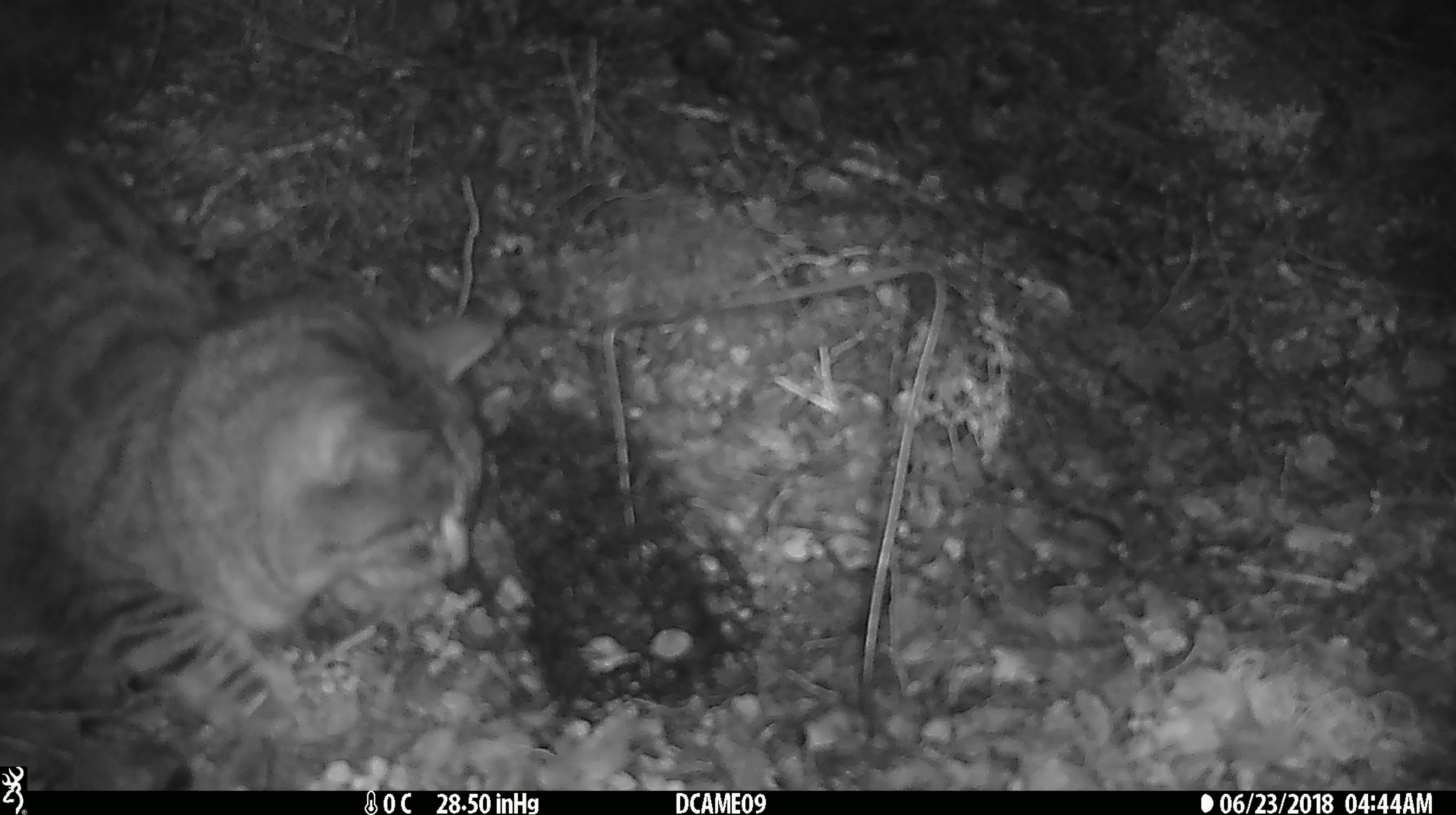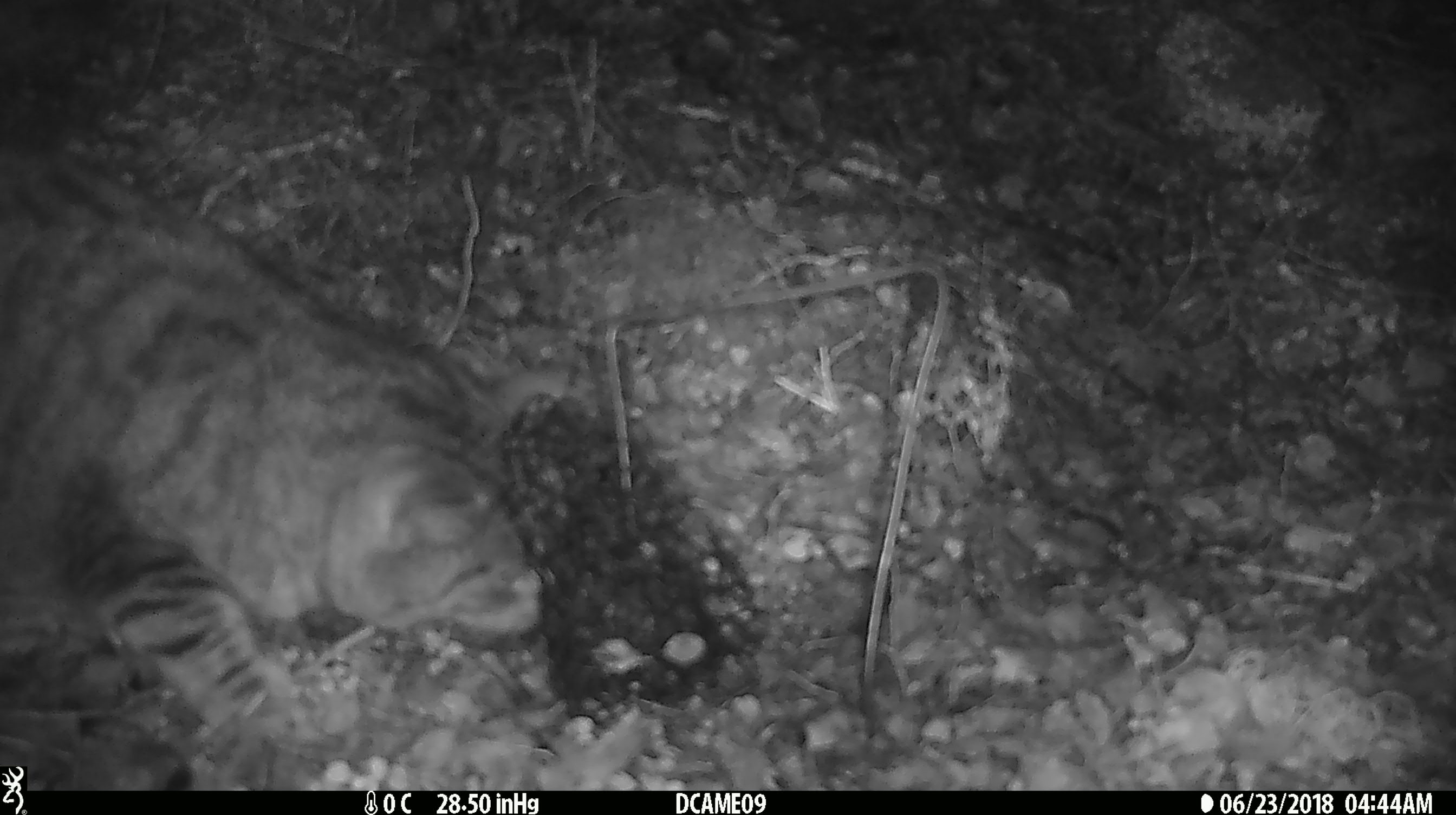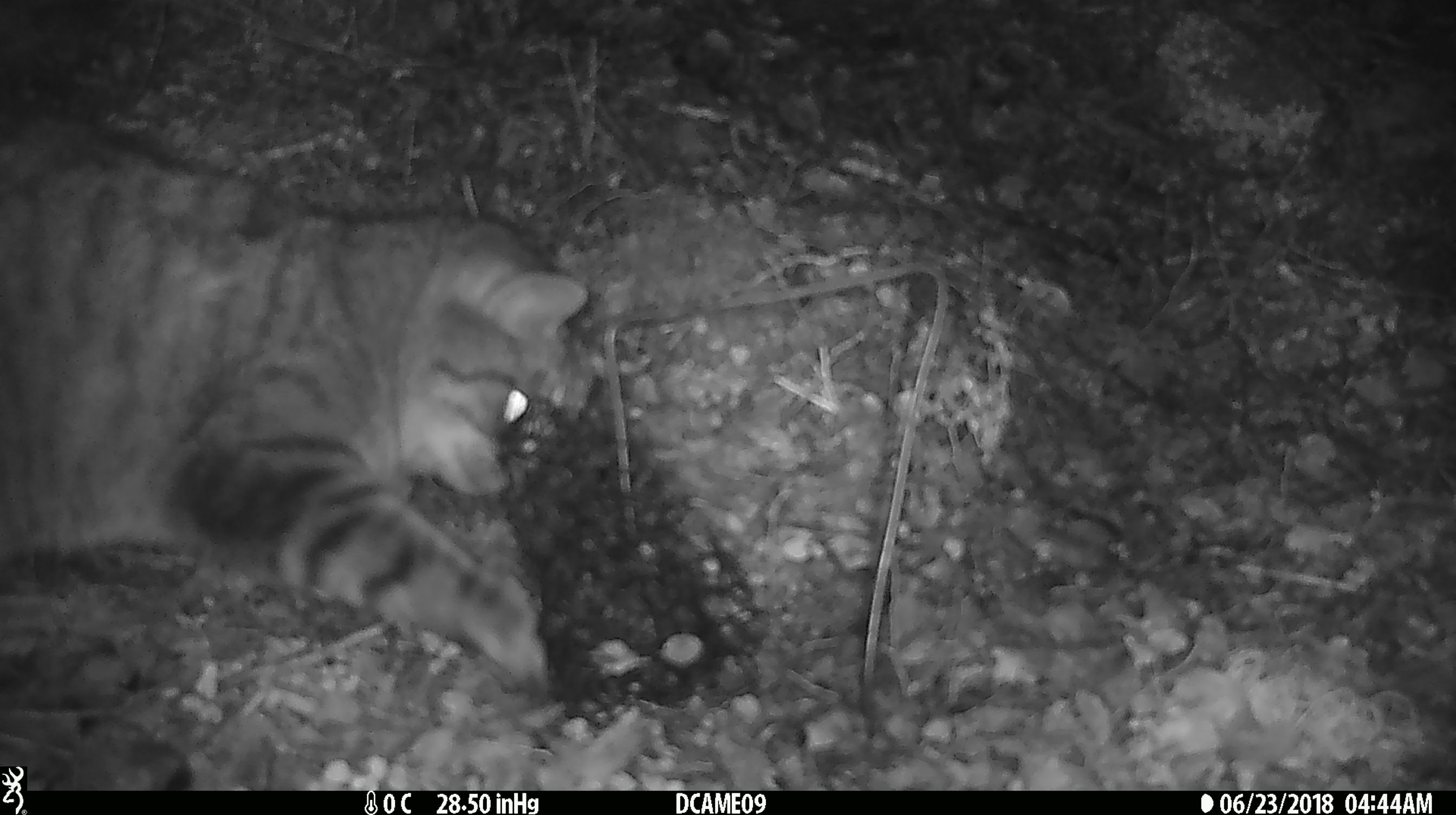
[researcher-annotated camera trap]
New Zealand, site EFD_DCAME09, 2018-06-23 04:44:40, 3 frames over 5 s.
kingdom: Animalia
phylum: Chordata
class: Mammalia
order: Carnivora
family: Felidae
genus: Felis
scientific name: Felis catus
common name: domestic cat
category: cat